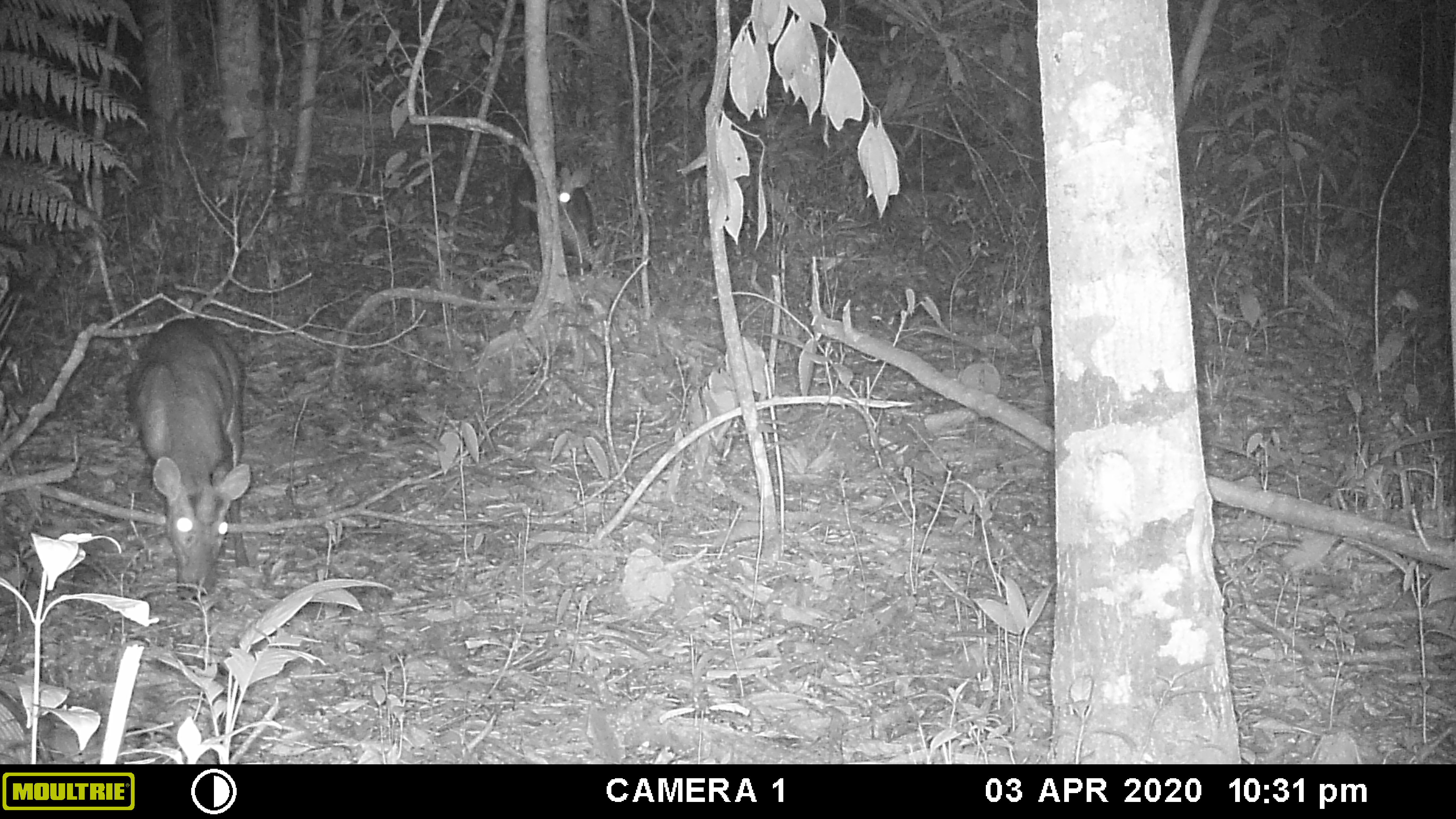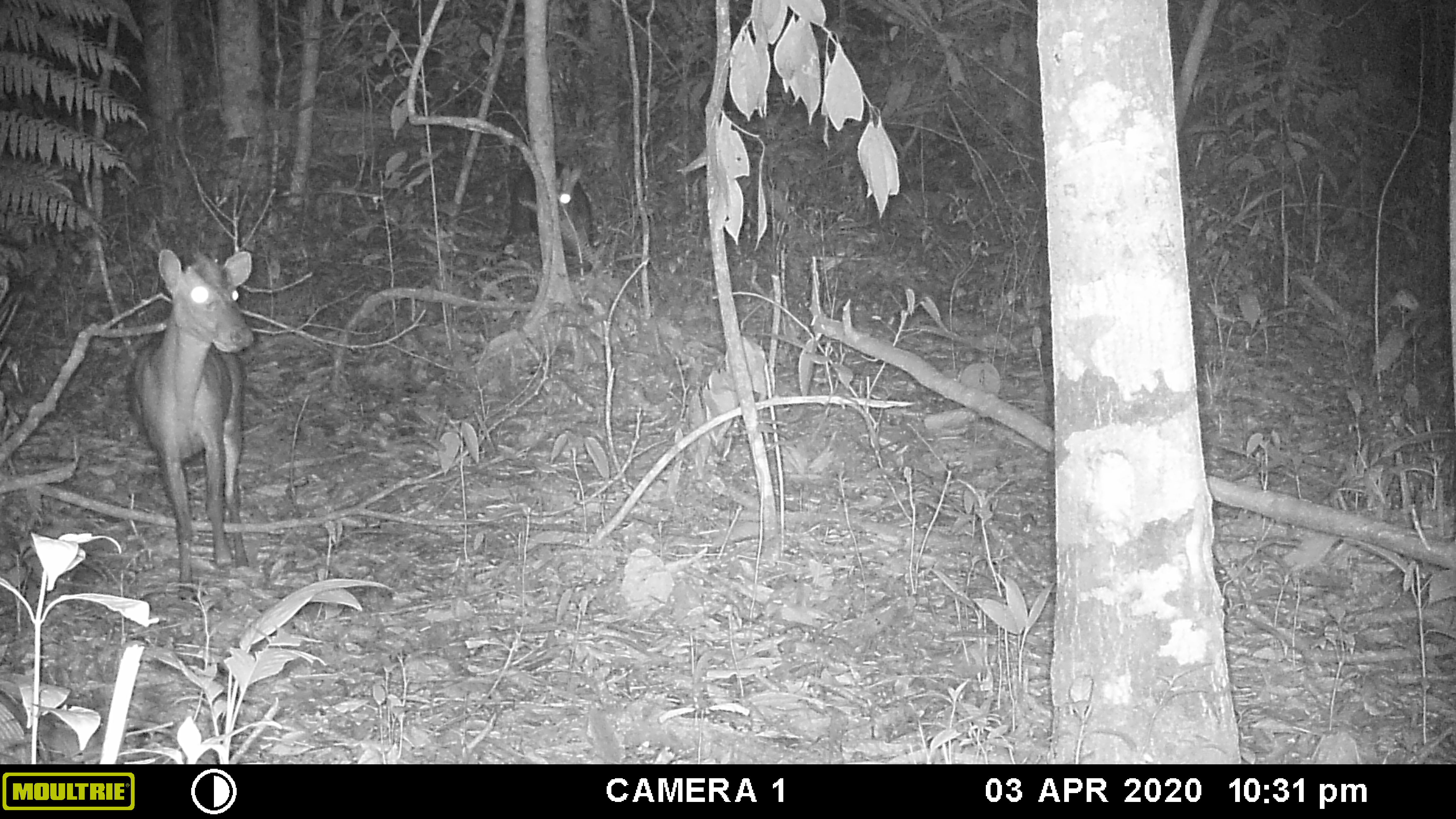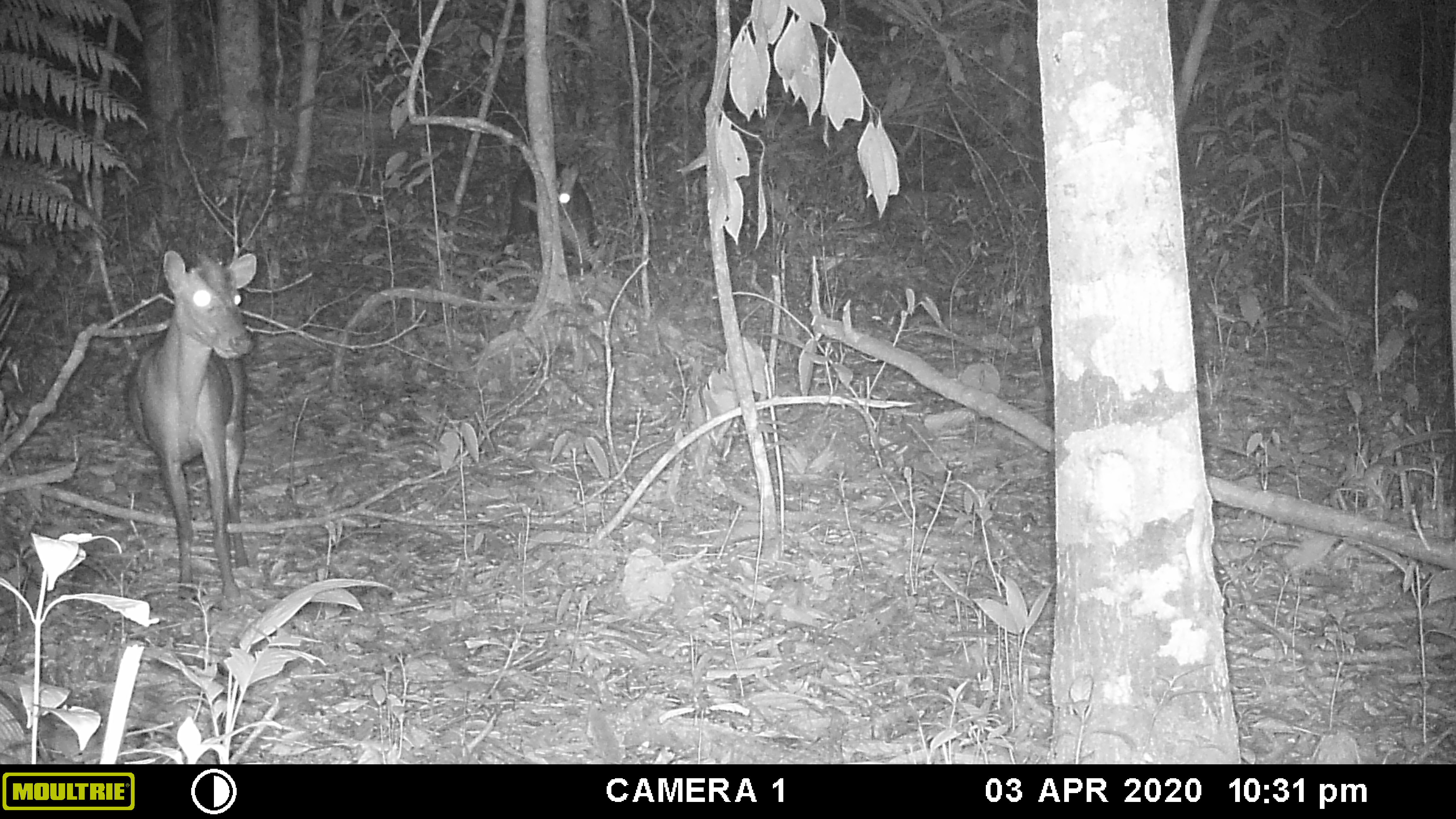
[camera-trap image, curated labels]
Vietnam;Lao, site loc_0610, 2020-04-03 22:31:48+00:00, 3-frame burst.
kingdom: Animalia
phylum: Chordata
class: Mammalia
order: Artiodactyla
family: Cervidae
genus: Muntiacus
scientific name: Muntiacus rooseveltorum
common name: roosevelt's muntjac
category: roosevelts muntjac group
Roosevelts muntjac group (roosevelt's muntjac) (Muntiacus rooseveltorum). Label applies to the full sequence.